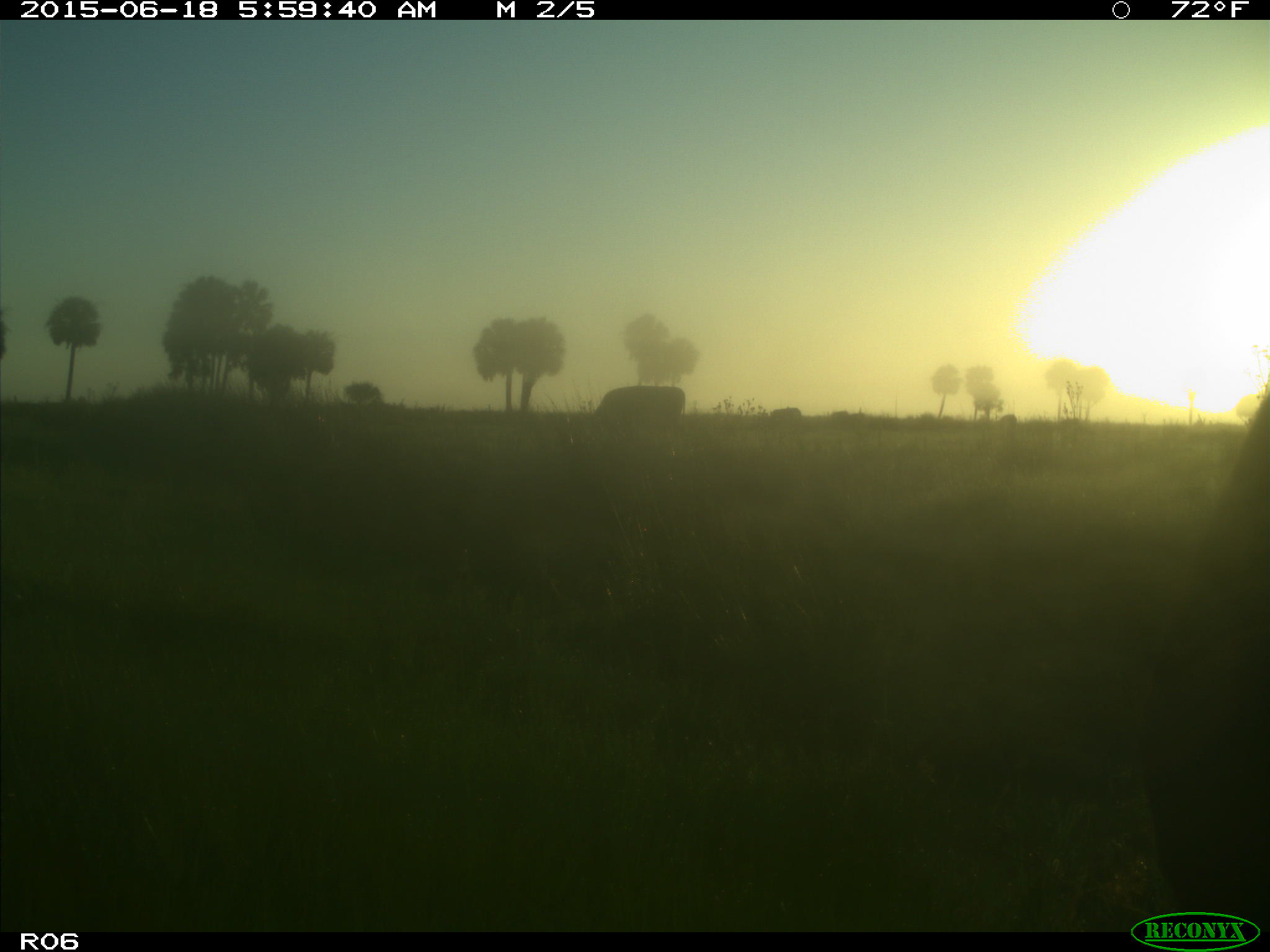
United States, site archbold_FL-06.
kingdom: Animalia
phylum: Chordata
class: Mammalia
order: Artiodactyla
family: Bovidae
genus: Bos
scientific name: Bos taurus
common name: domestic cow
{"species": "Bos taurus (domestic cow)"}